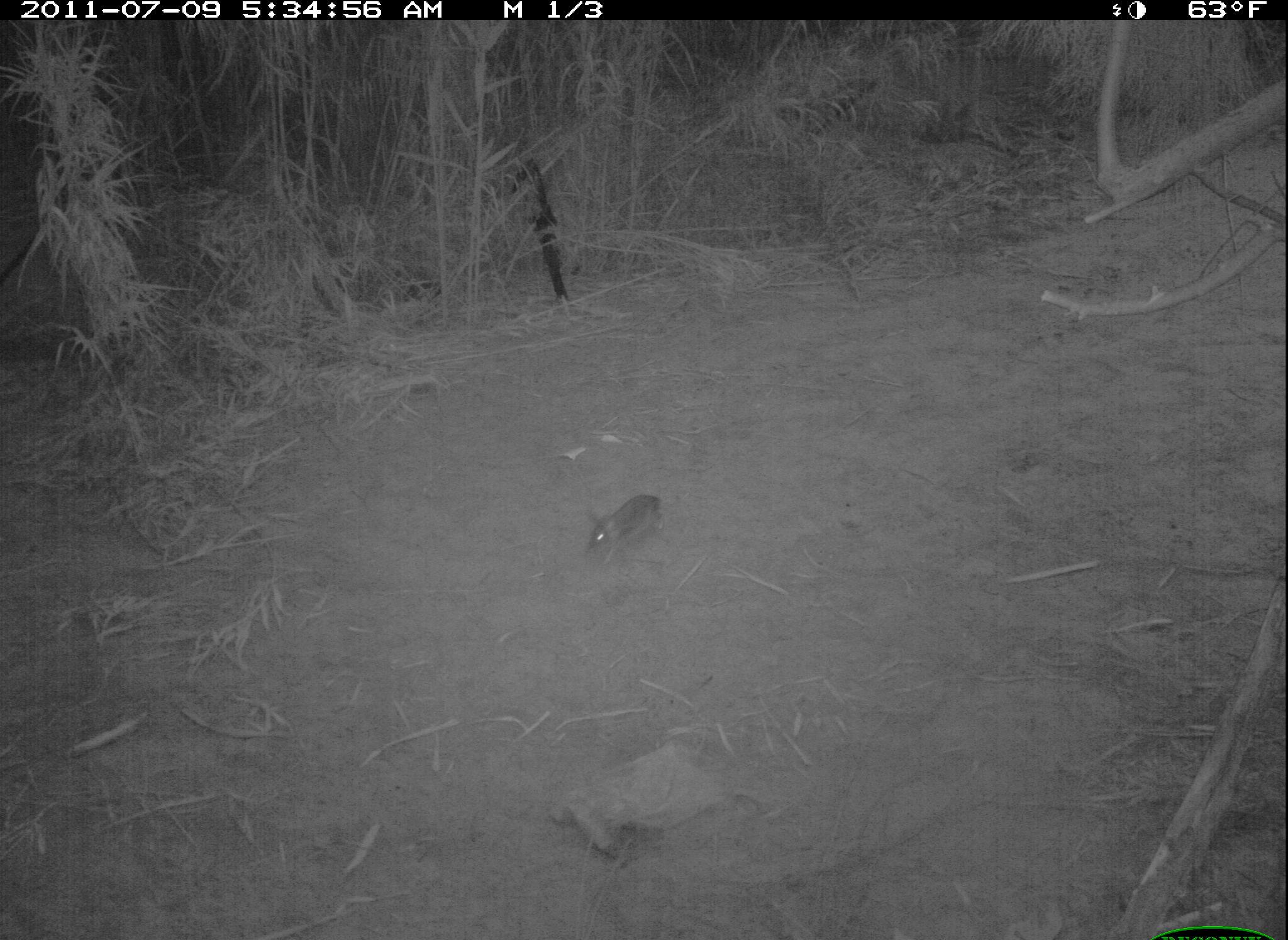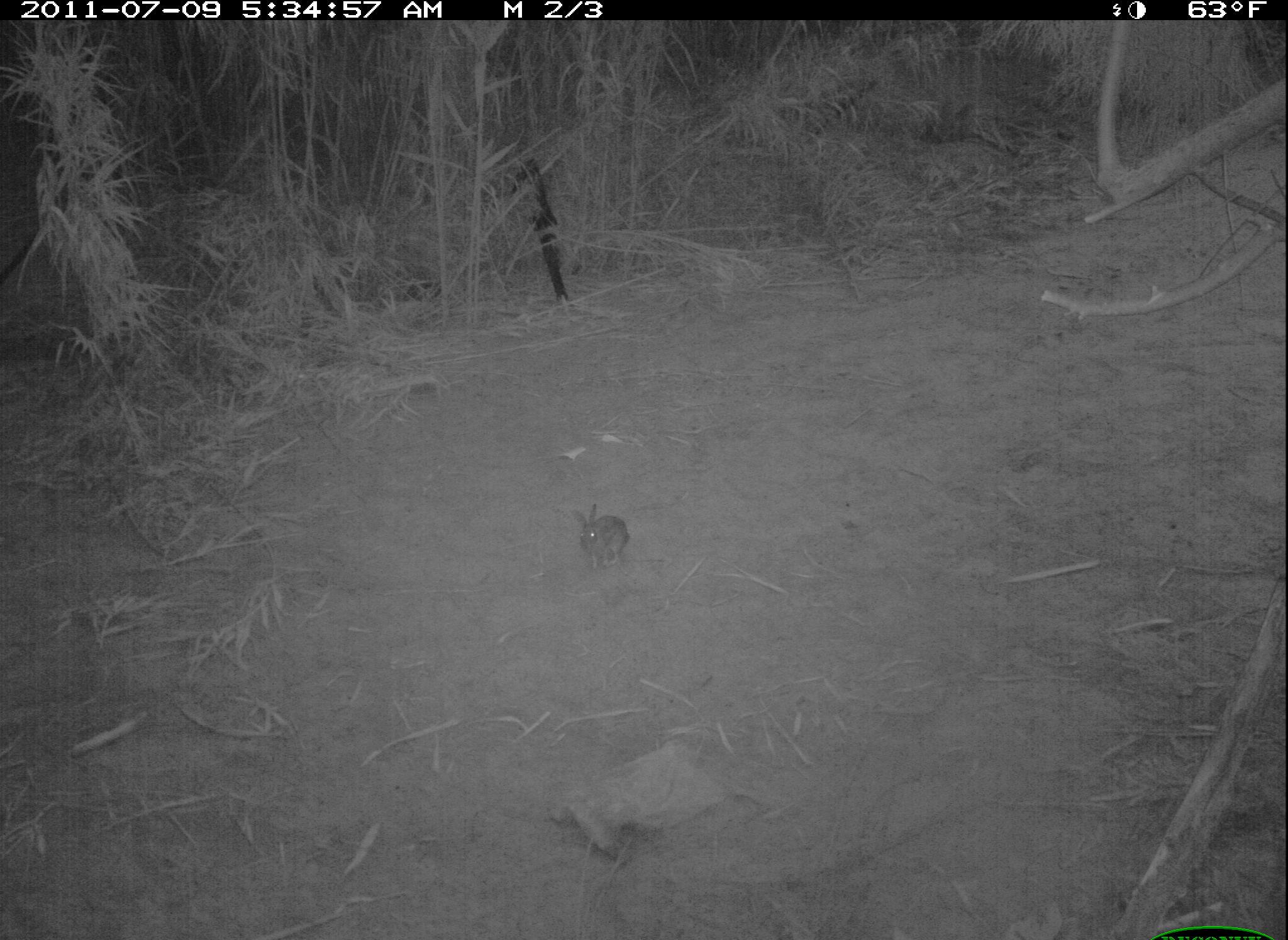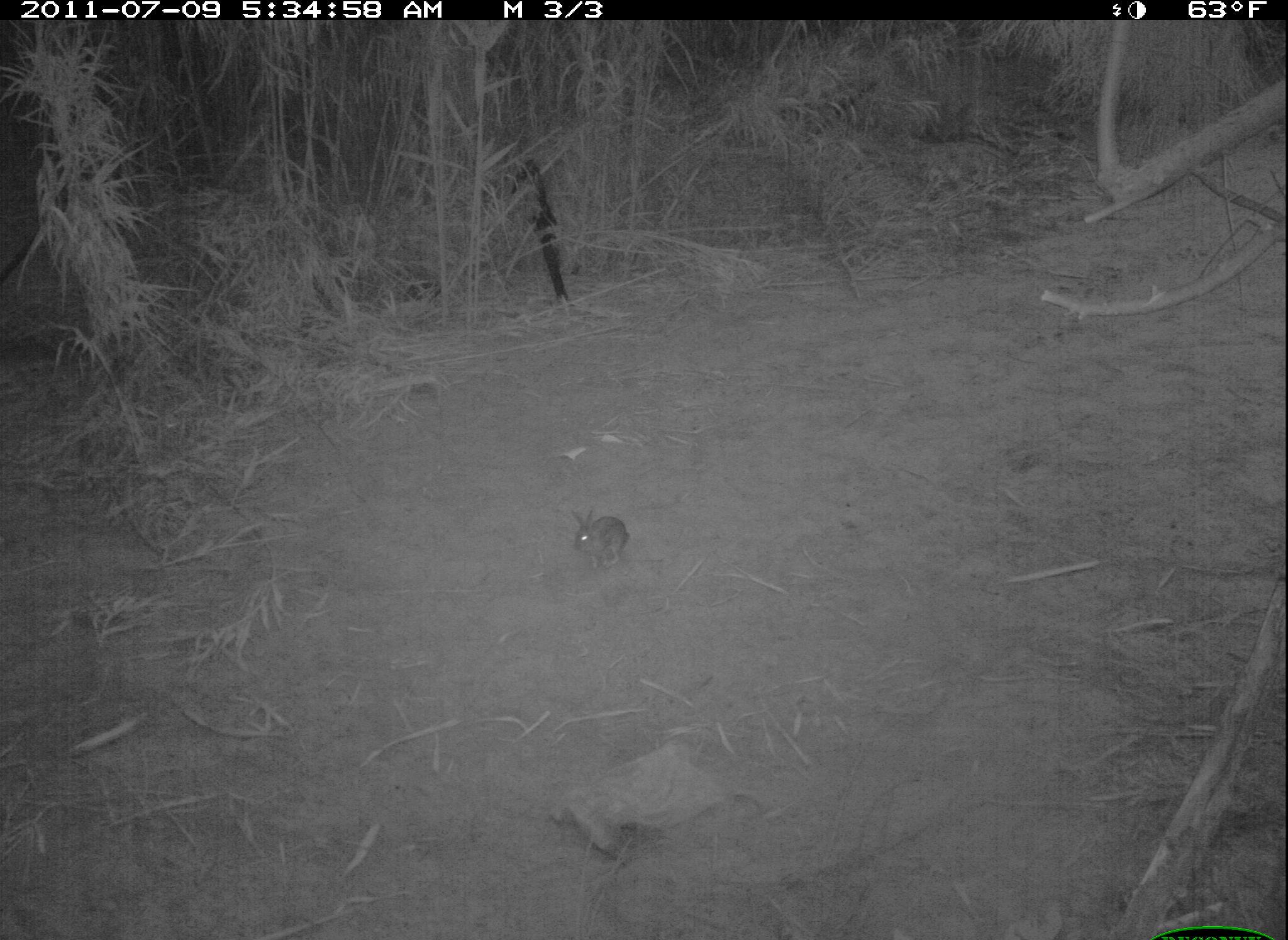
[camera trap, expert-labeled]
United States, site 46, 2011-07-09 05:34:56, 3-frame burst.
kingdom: Animalia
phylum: Chordata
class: Mammalia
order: Lagomorpha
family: Leporidae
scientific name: Leporidae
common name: rabbits and hares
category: rabbit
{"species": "rabbit (rabbits and hares) (Leporidae)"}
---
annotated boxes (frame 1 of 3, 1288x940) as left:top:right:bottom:
rabbit: 573:486:673:577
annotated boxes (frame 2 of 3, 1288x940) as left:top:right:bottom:
rabbit: 567:498:639:573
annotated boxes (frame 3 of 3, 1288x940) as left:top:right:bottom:
rabbit: 570:506:642:577